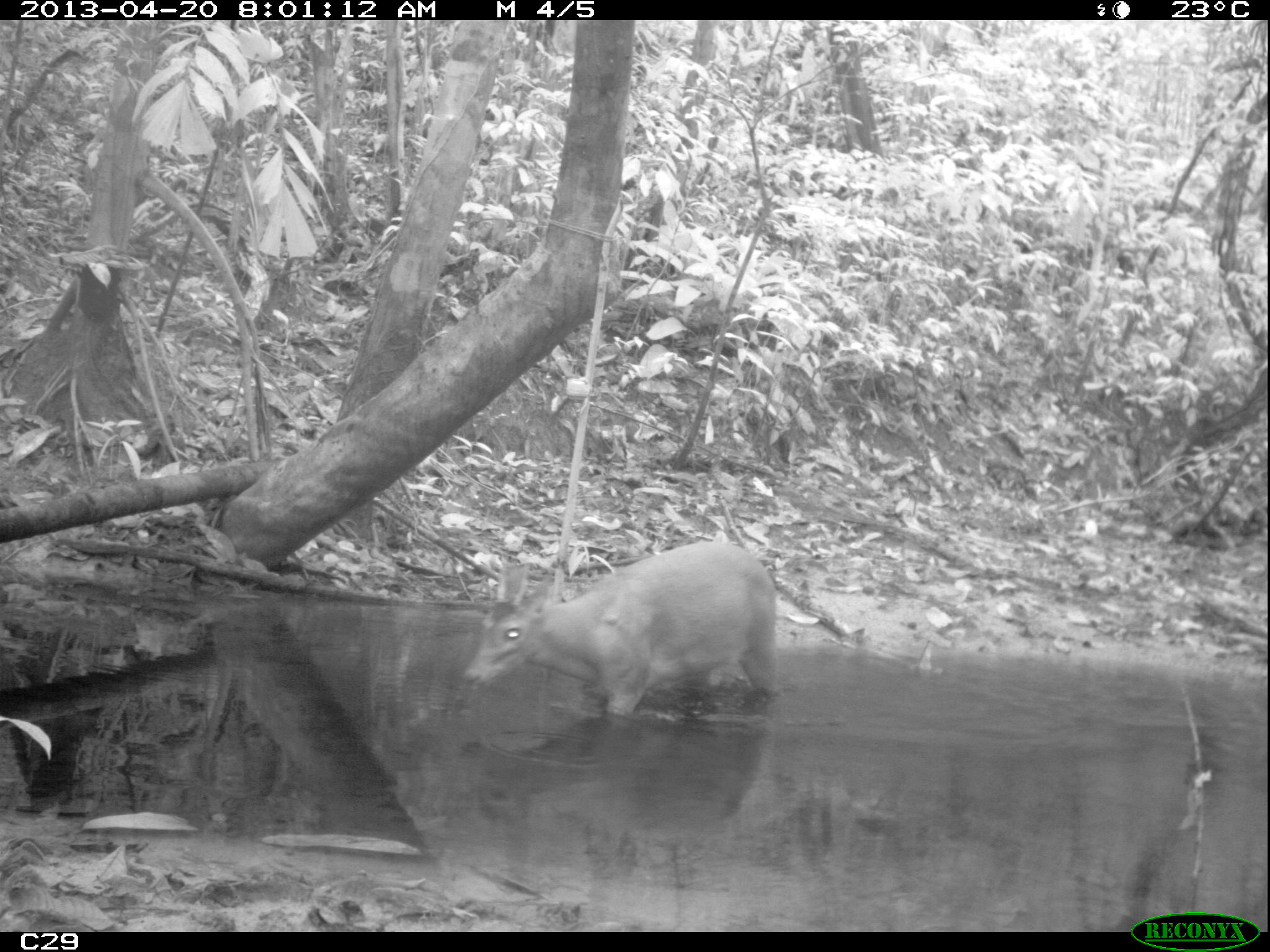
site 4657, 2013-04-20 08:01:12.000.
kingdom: Animalia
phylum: Chordata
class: Mammalia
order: Artiodactyla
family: Cervidae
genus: Mazama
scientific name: Mazama americana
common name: red brocket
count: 1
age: adult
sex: male